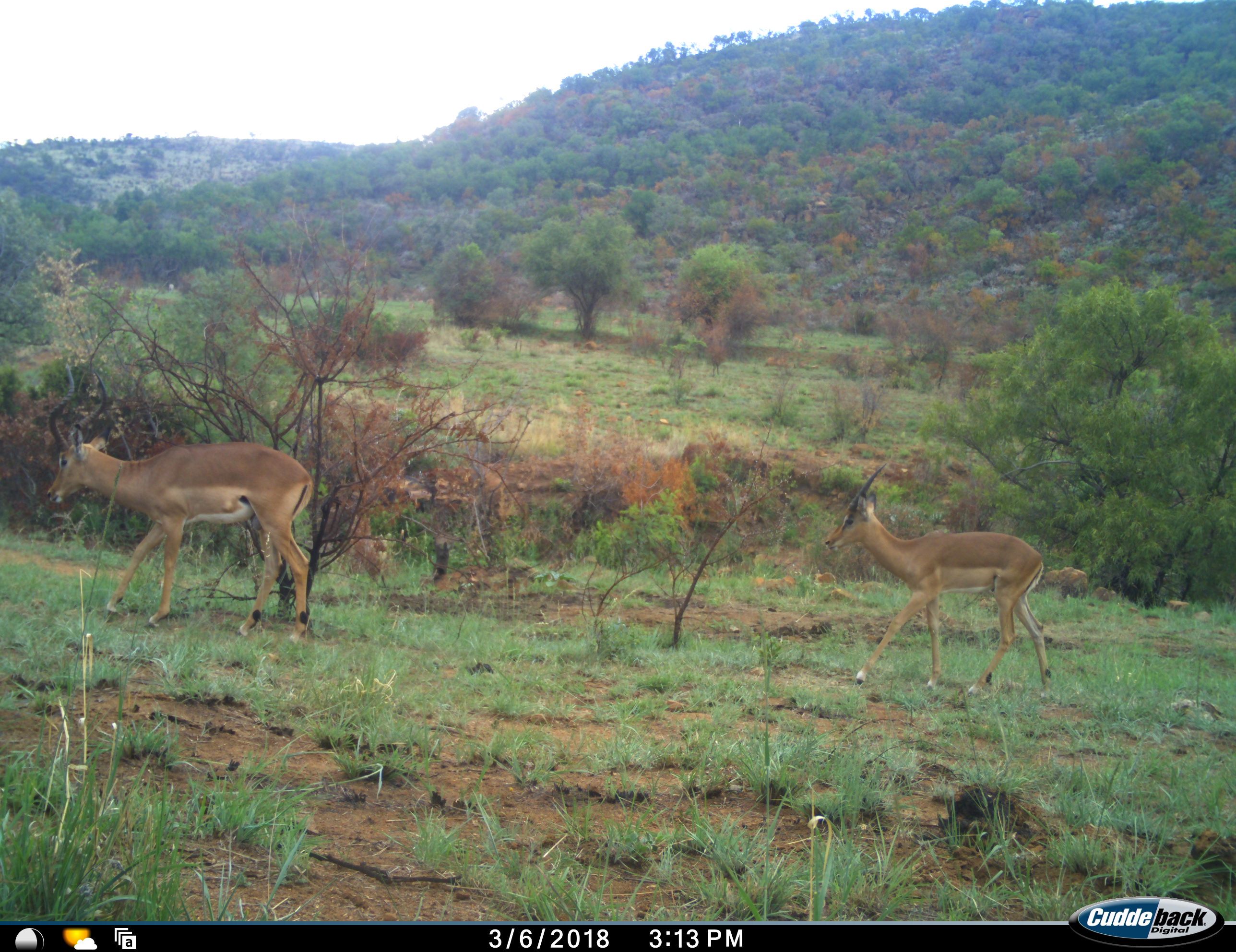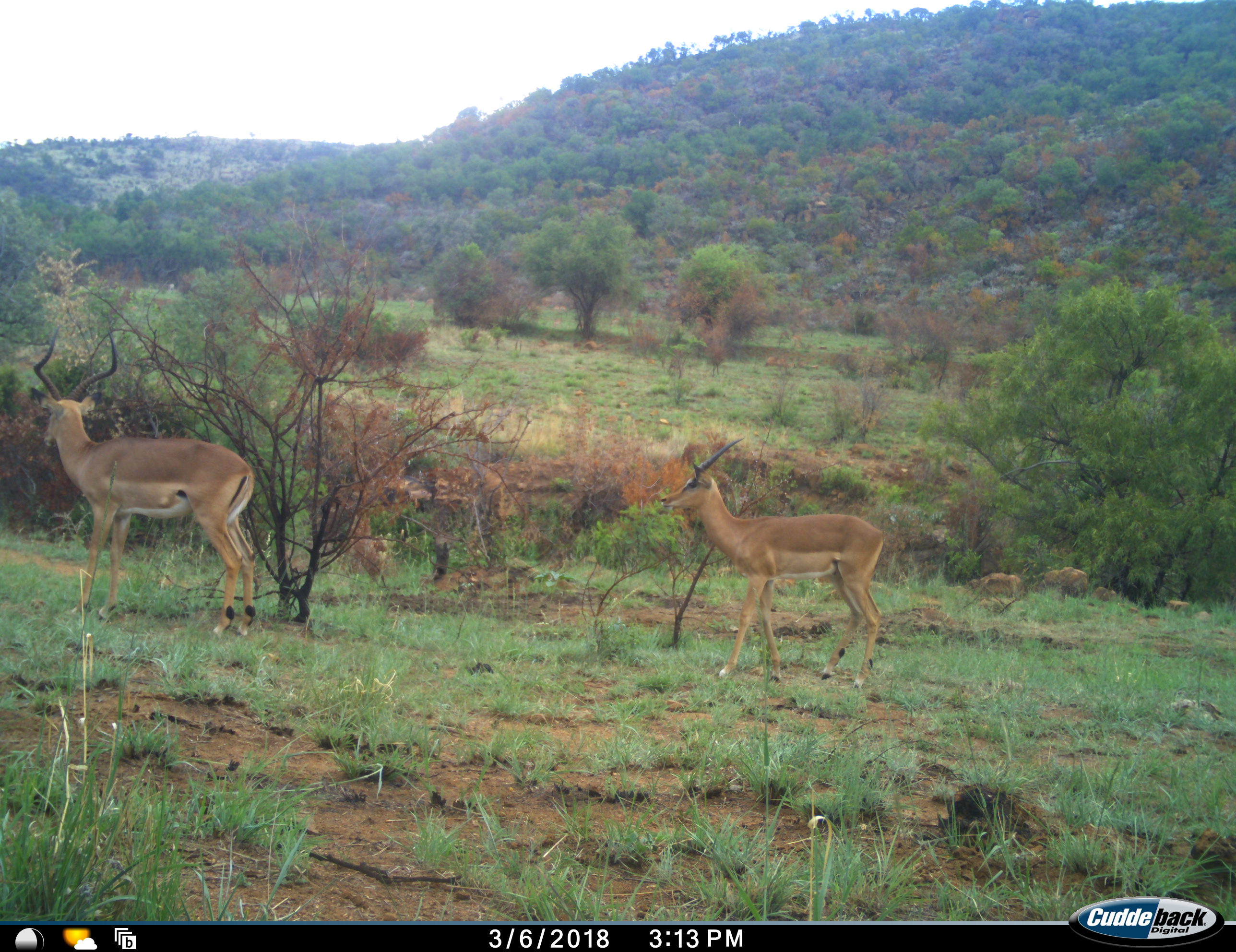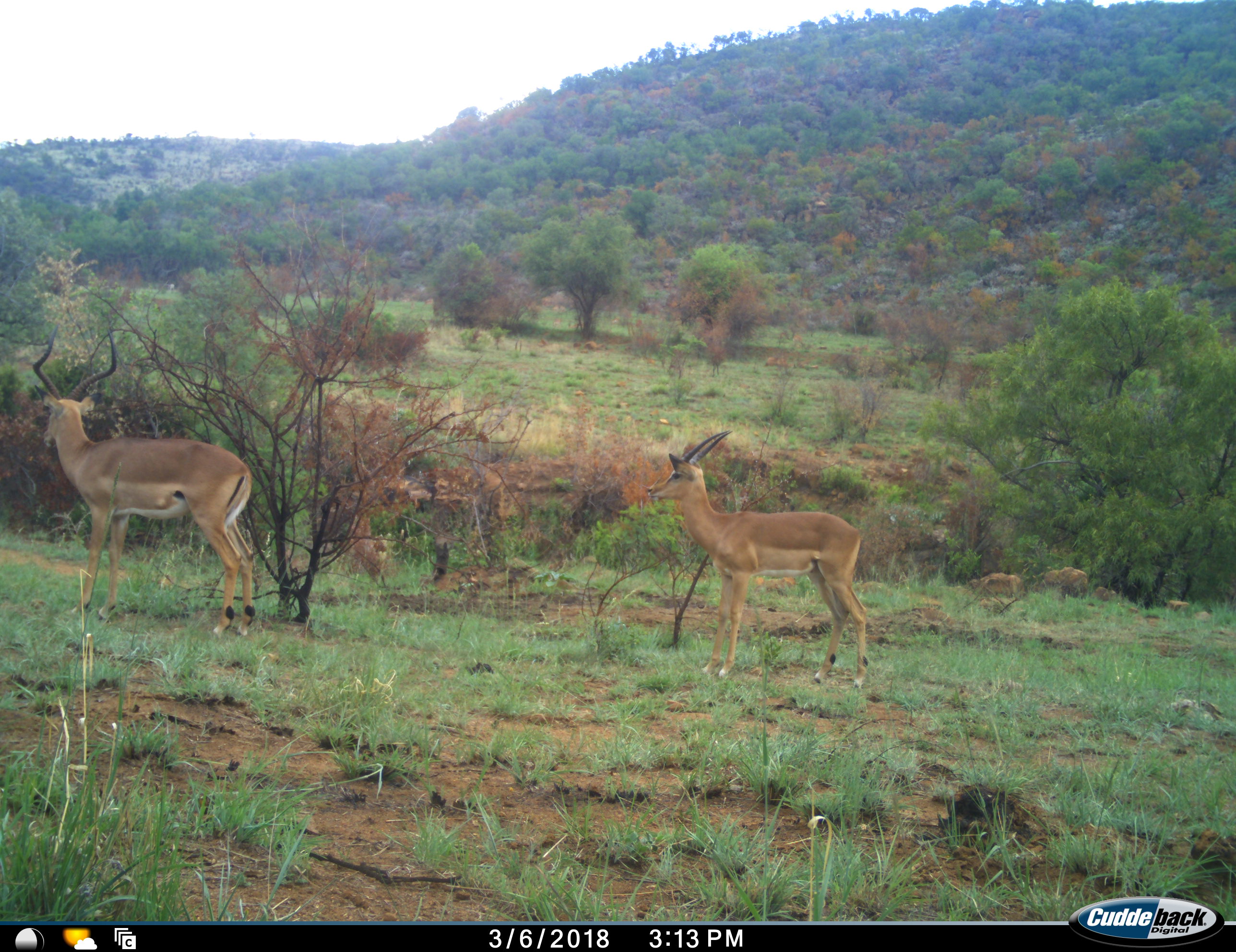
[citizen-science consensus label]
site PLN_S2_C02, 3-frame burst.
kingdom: Animalia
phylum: Chordata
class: Mammalia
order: Artiodactyla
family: Bovidae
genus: Aepyceros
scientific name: Aepyceros melampus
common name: impala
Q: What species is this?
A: Impala (Aepyceros melampus).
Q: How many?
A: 2.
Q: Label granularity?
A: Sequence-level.